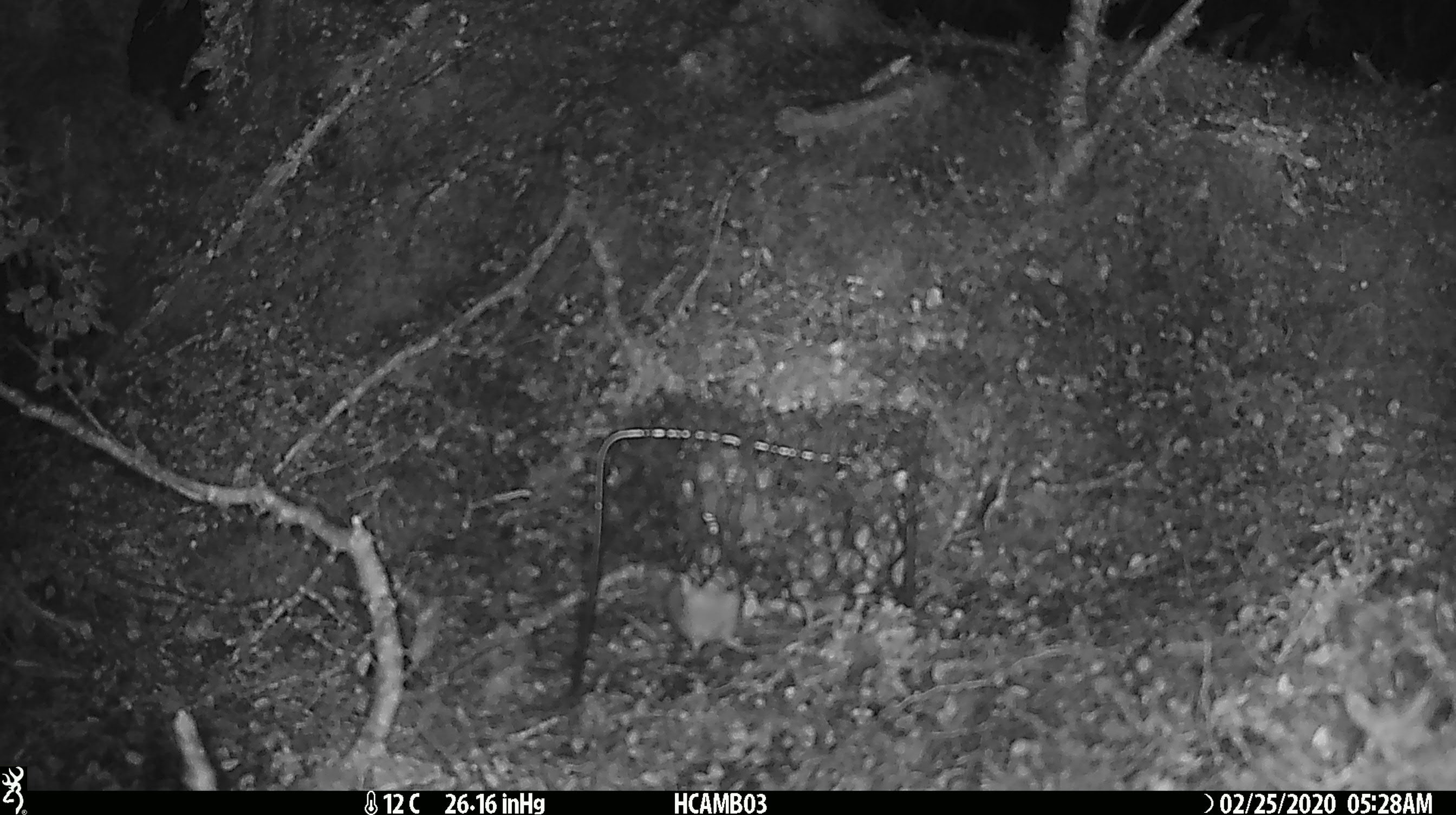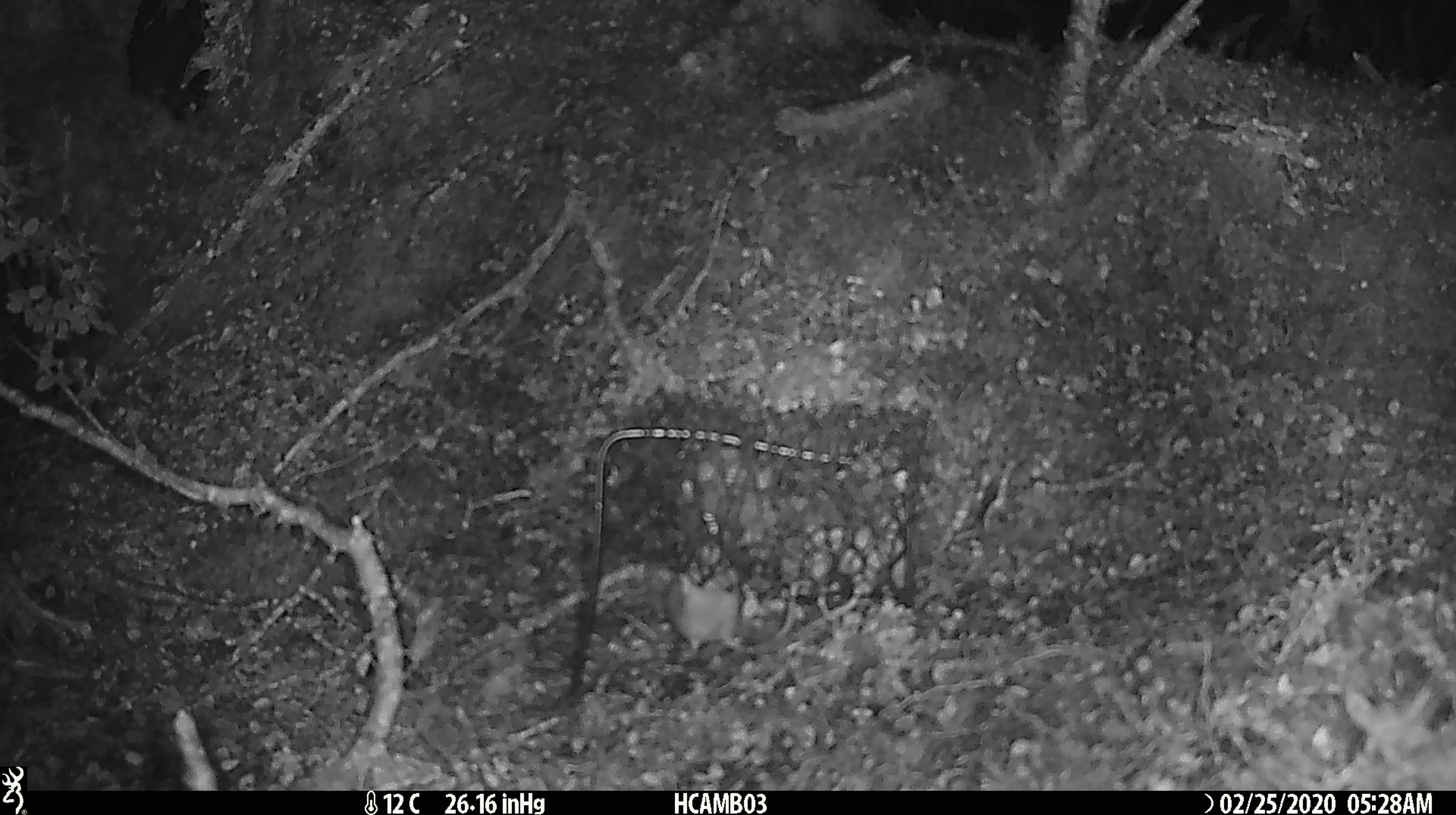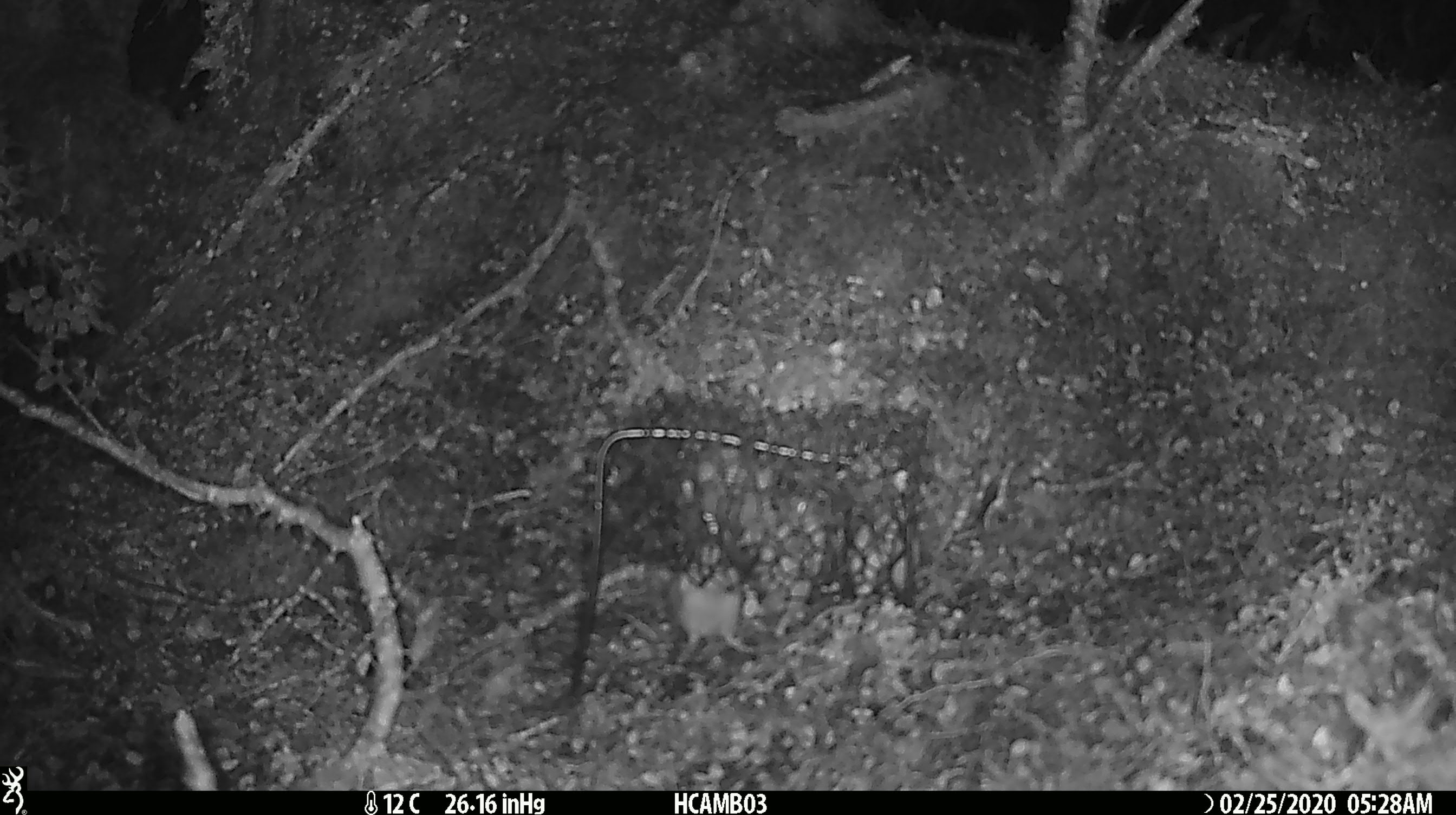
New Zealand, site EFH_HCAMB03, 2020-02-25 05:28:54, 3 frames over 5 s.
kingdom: Animalia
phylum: Chordata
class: Mammalia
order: Rodentia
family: Muridae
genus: Mus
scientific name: Mus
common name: mouse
Mouse (Mus).